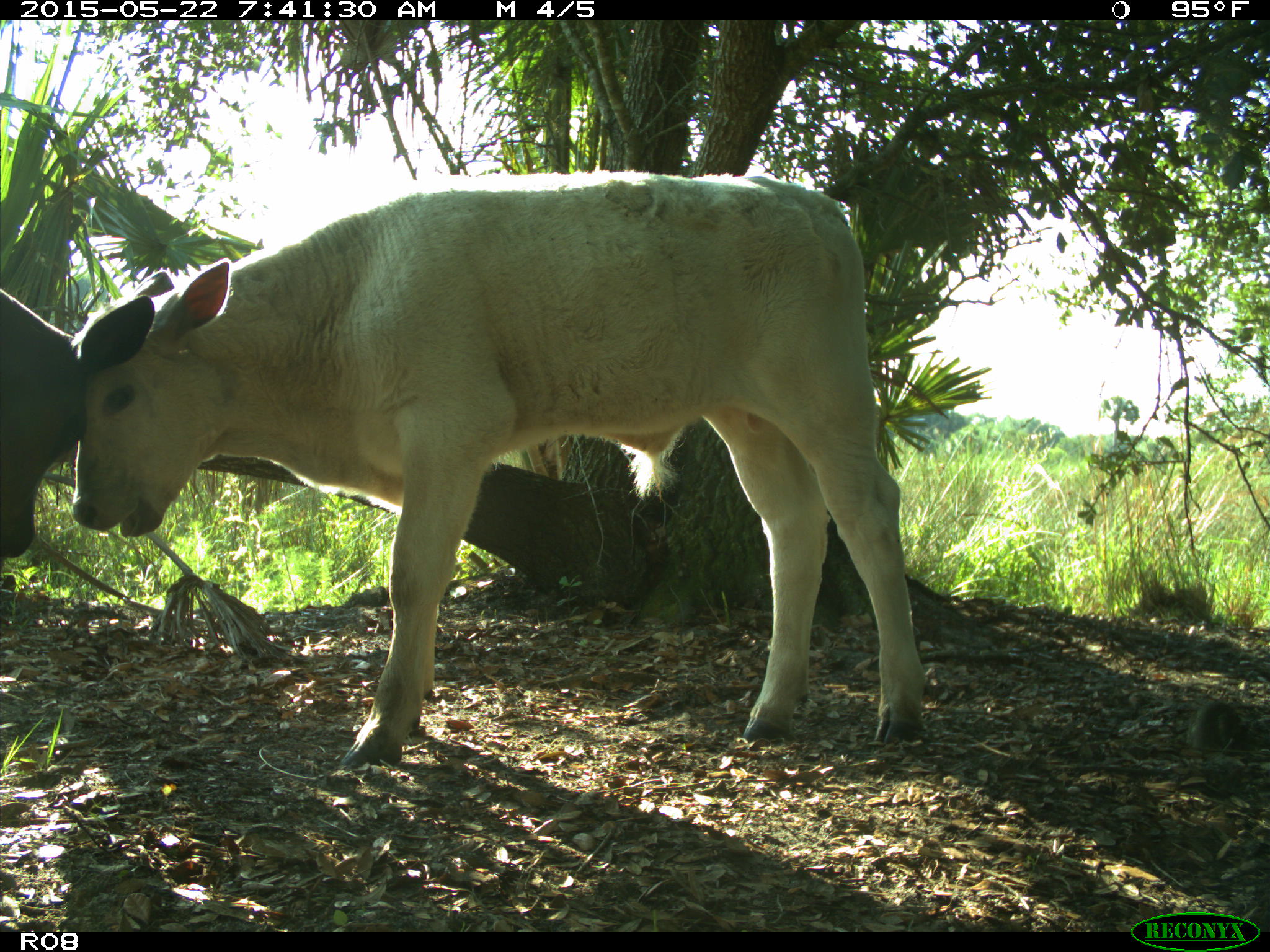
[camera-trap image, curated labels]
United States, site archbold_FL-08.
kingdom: Animalia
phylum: Chordata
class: Mammalia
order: Artiodactyla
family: Bovidae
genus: Bos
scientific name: Bos taurus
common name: domestic cow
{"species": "Bos taurus (domestic cow)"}